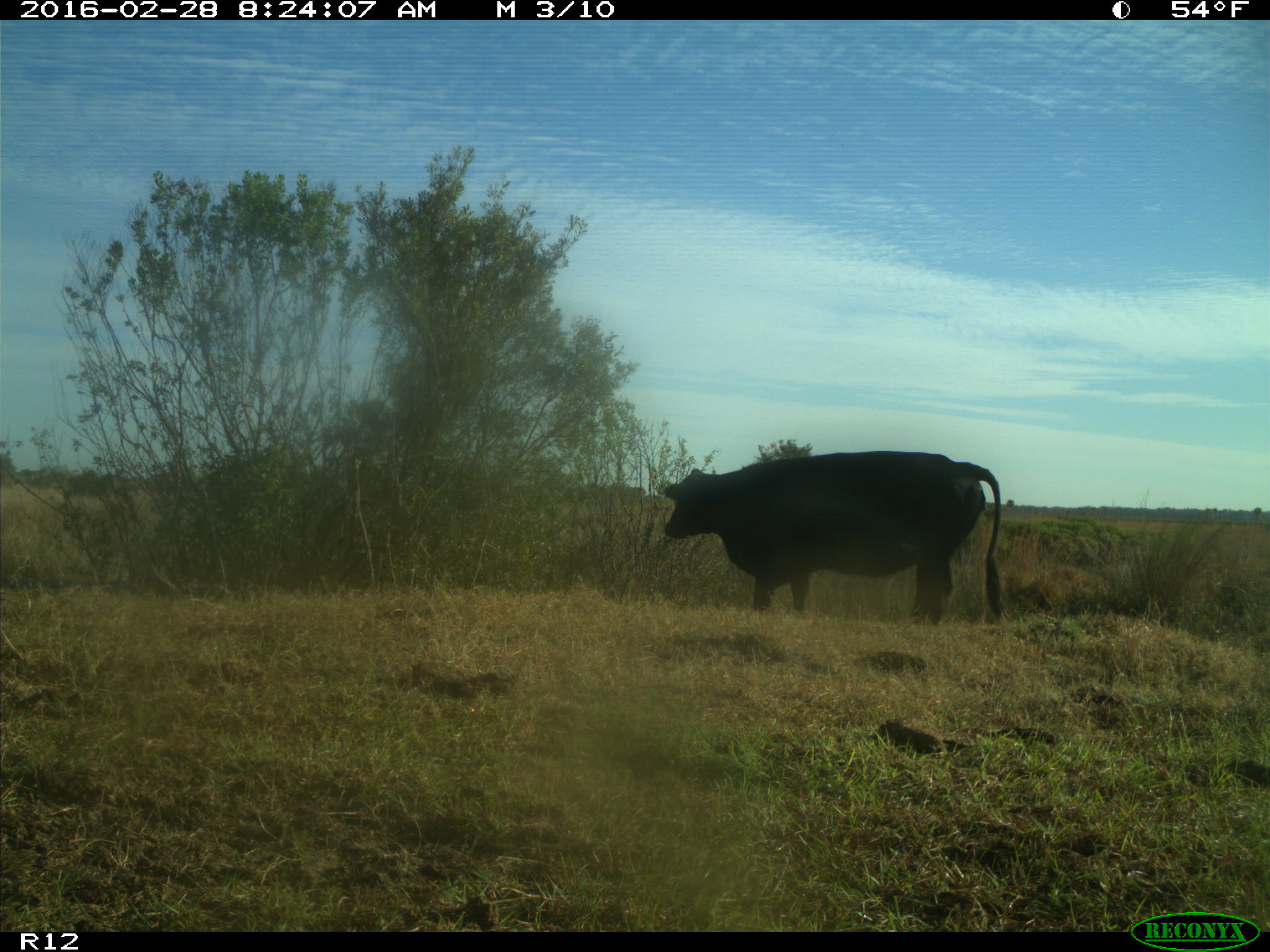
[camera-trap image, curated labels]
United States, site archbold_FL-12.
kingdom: Animalia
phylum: Chordata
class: Mammalia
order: Artiodactyla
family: Bovidae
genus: Bos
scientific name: Bos taurus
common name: domestic cow